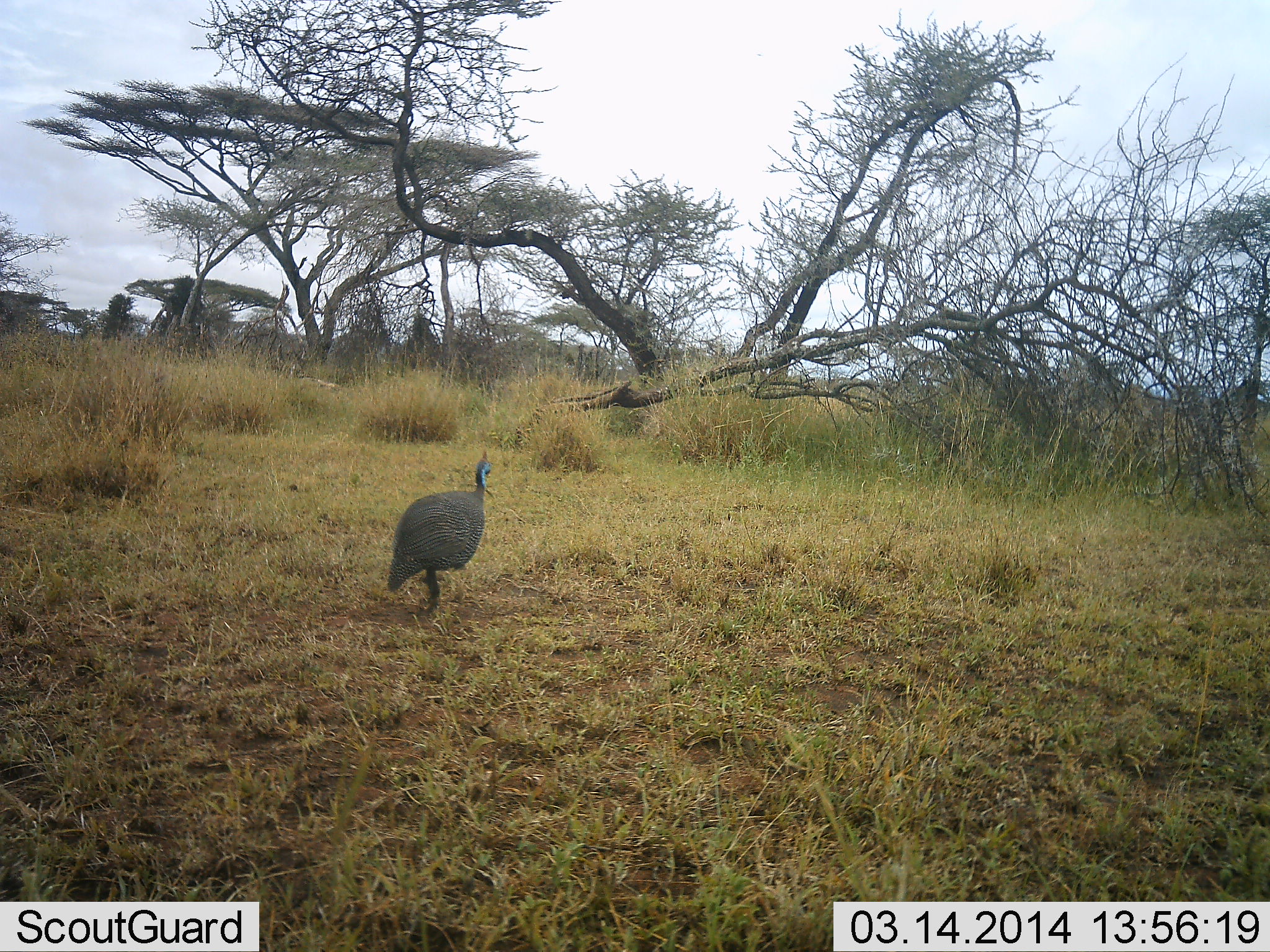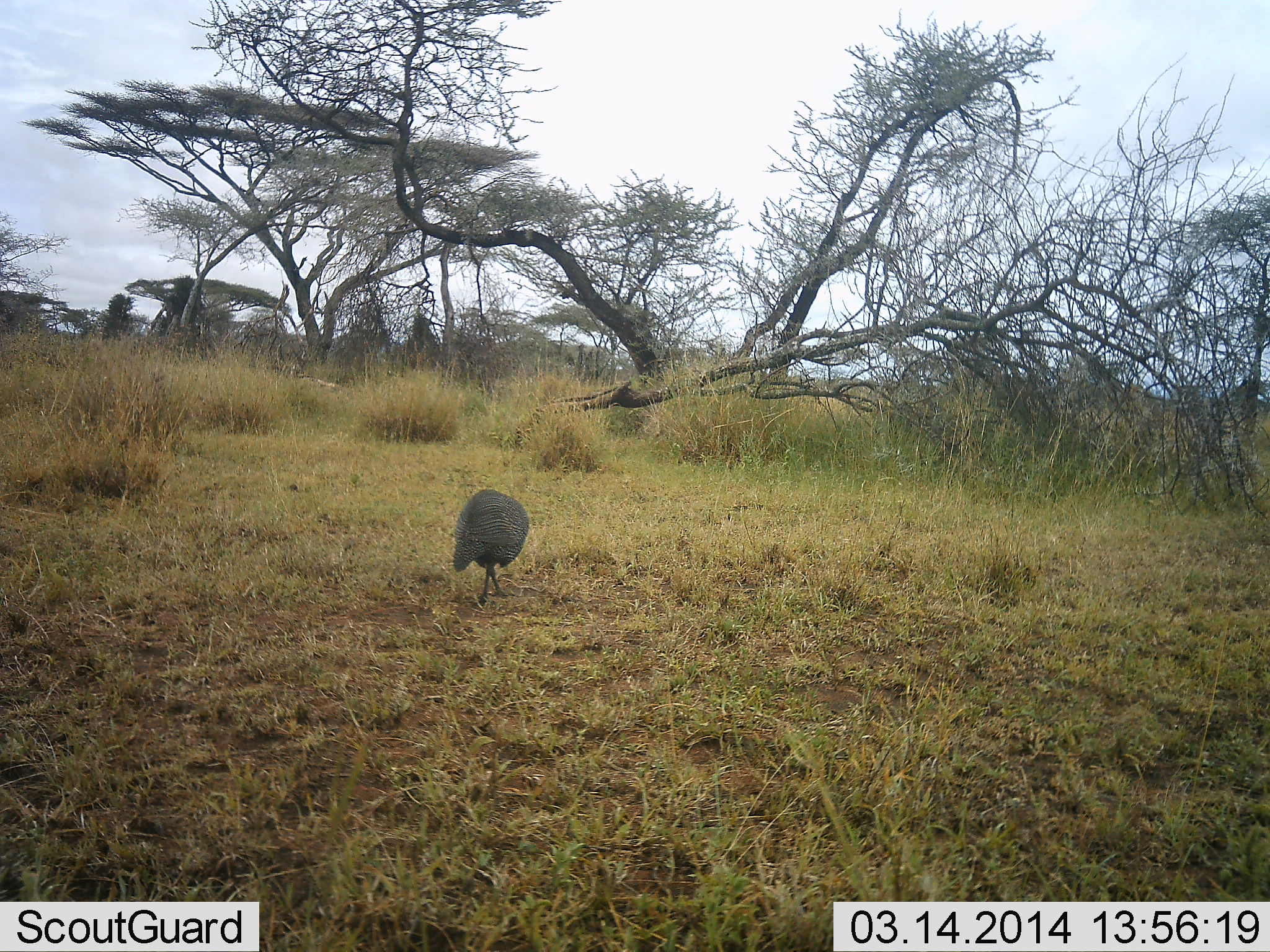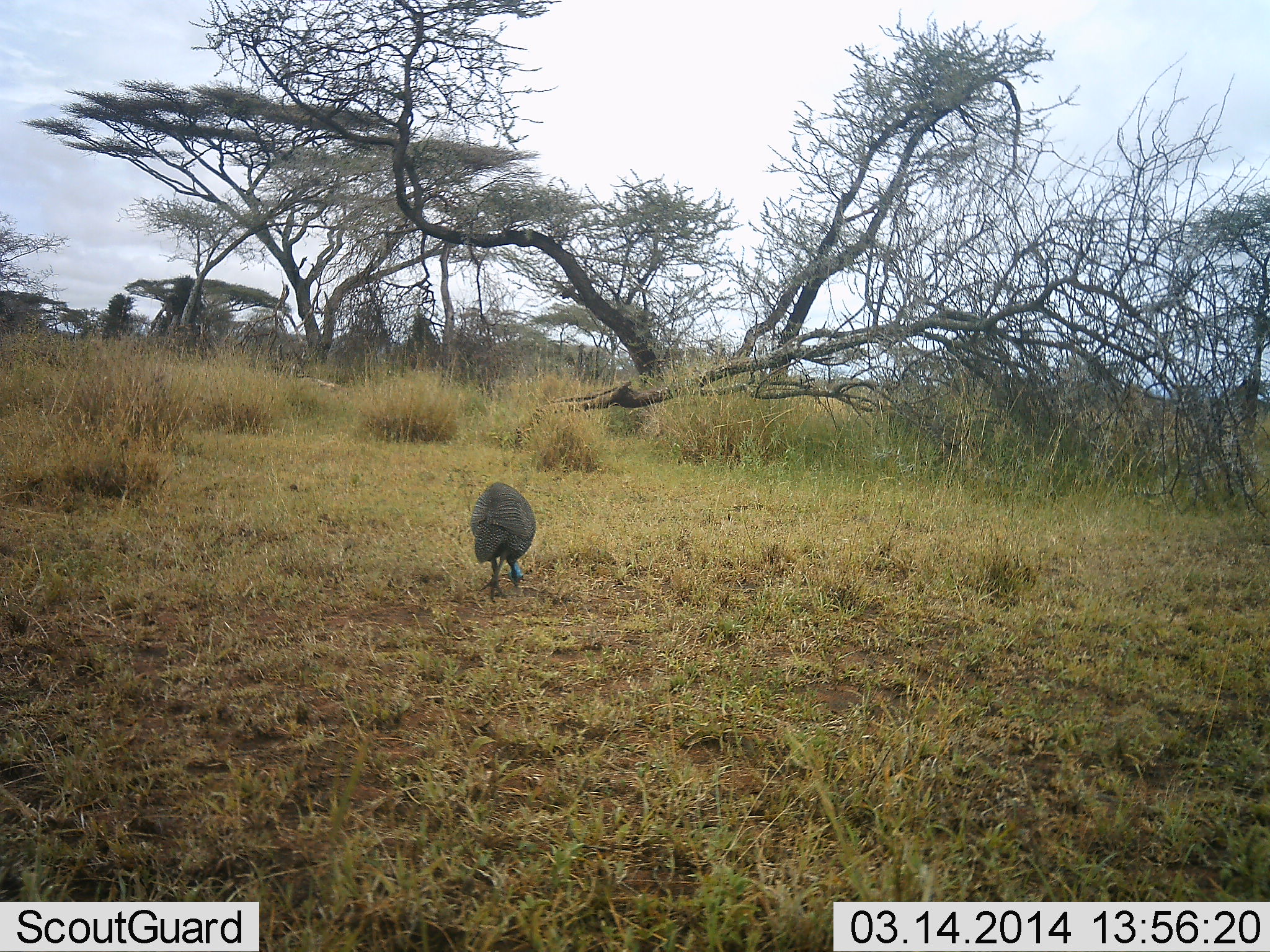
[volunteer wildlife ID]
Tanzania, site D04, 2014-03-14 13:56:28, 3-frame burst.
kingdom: Animalia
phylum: Chordata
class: Aves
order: Galliformes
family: Numididae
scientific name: Numididae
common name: guinea fowl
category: guineafowl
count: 1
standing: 0%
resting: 0%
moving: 80%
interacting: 0%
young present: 0%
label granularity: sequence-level